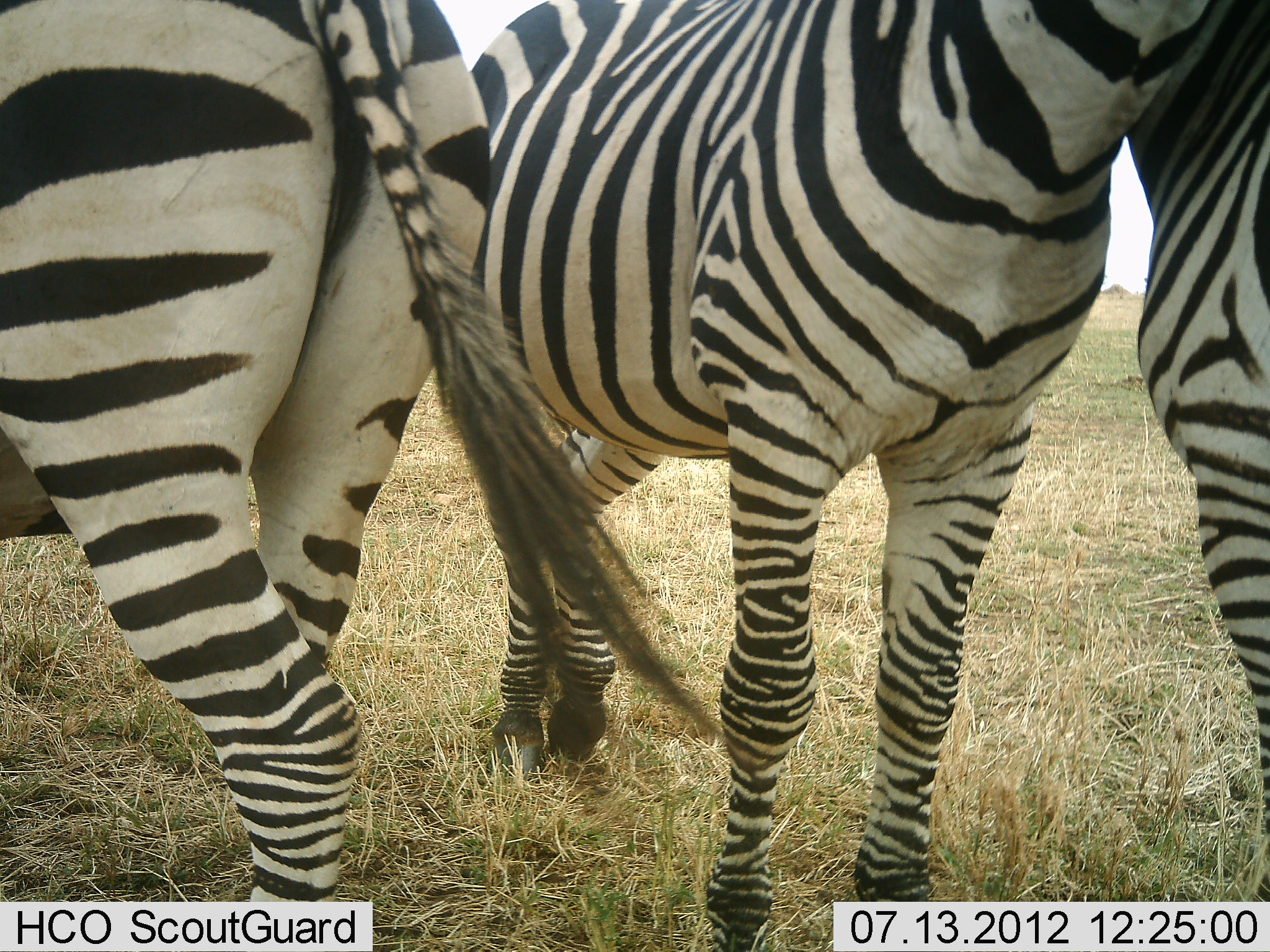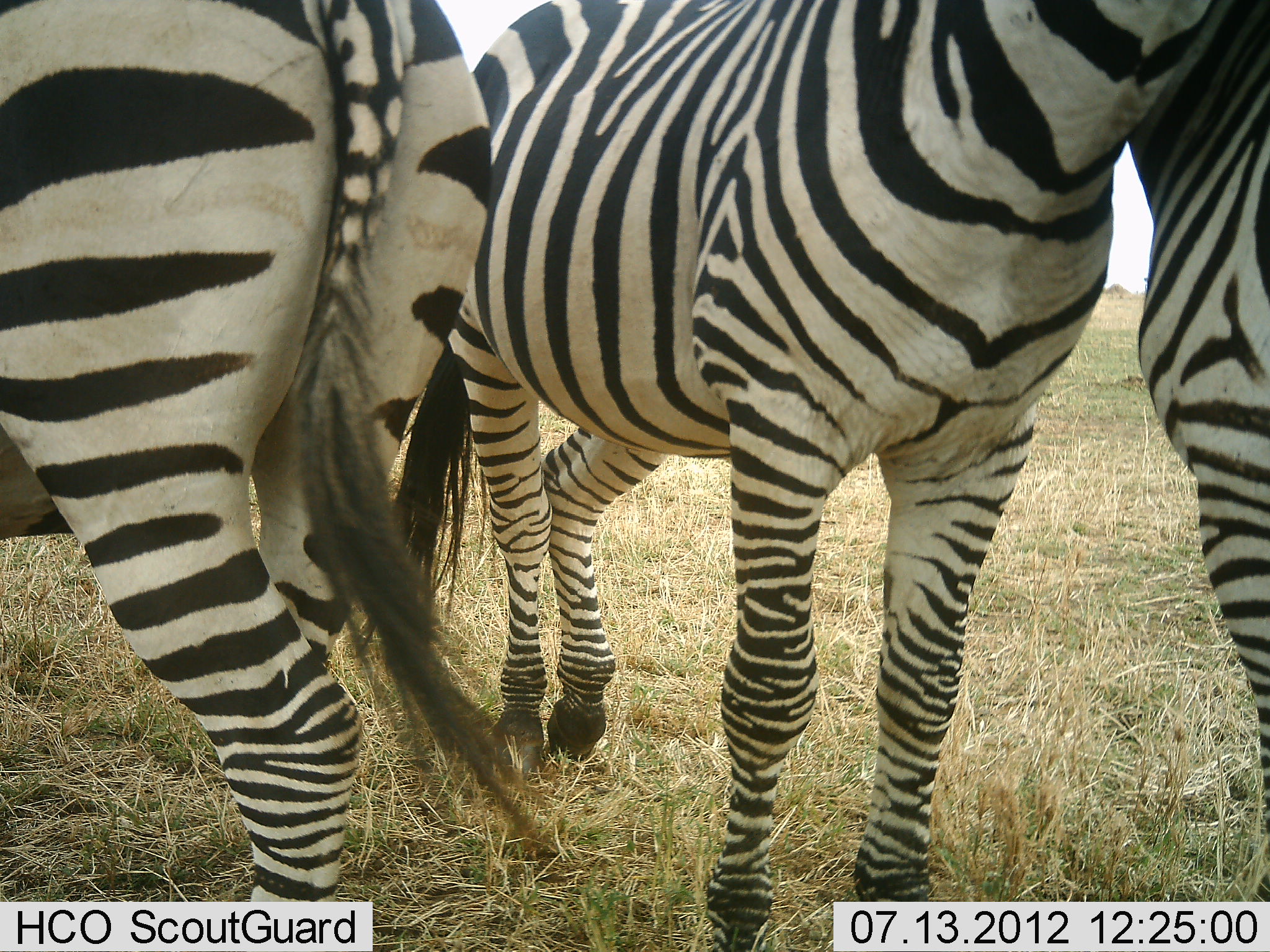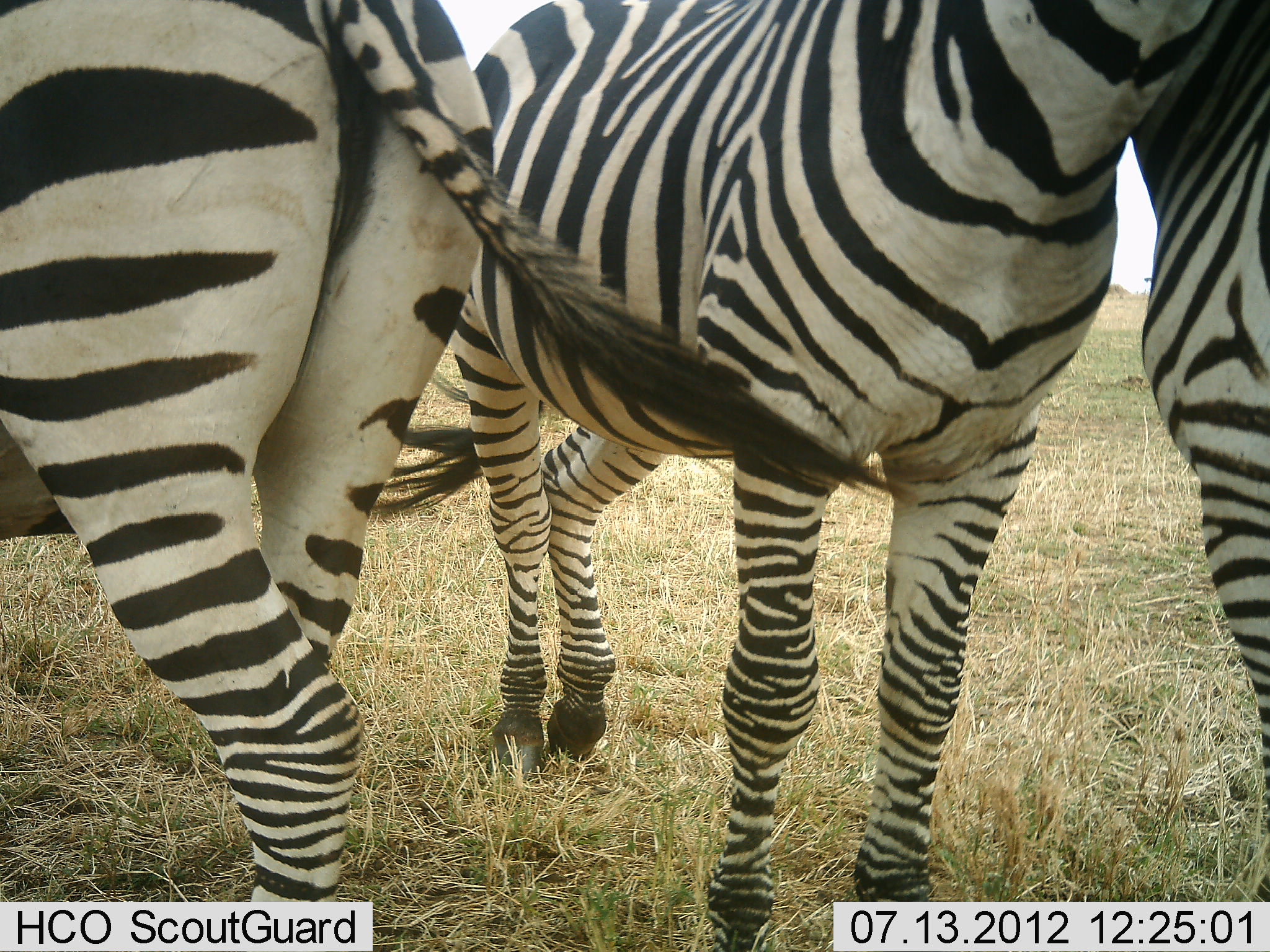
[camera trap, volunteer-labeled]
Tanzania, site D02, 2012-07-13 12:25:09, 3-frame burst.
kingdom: Animalia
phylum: Chordata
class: Mammalia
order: Perissodactyla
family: Equidae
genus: Equus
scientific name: Equus quagga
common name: plains zebra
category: zebra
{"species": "zebra (plains zebra) (Equus quagga)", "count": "3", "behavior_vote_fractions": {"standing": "100%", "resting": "0%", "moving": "0%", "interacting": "10%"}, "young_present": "0%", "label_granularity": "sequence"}